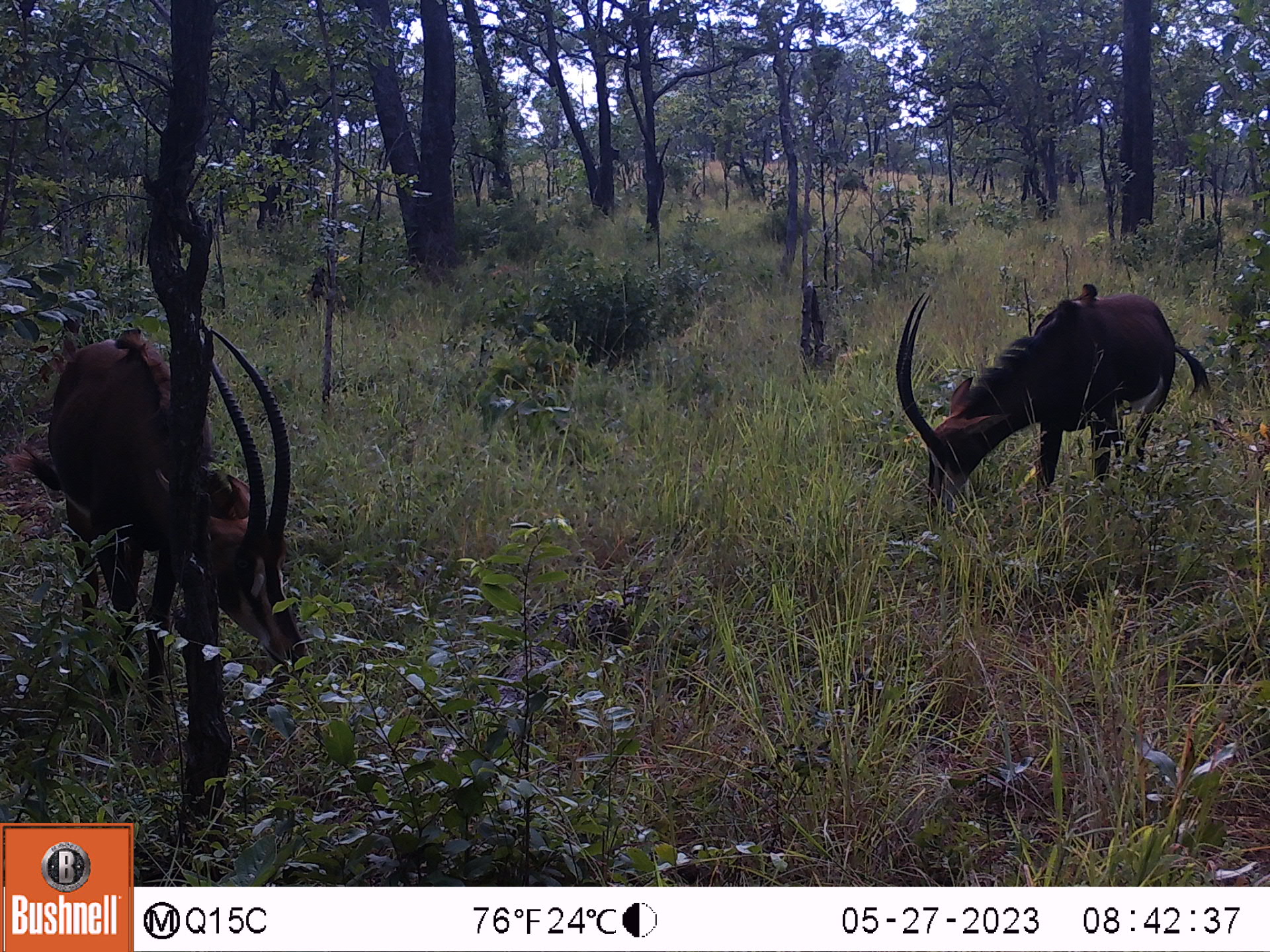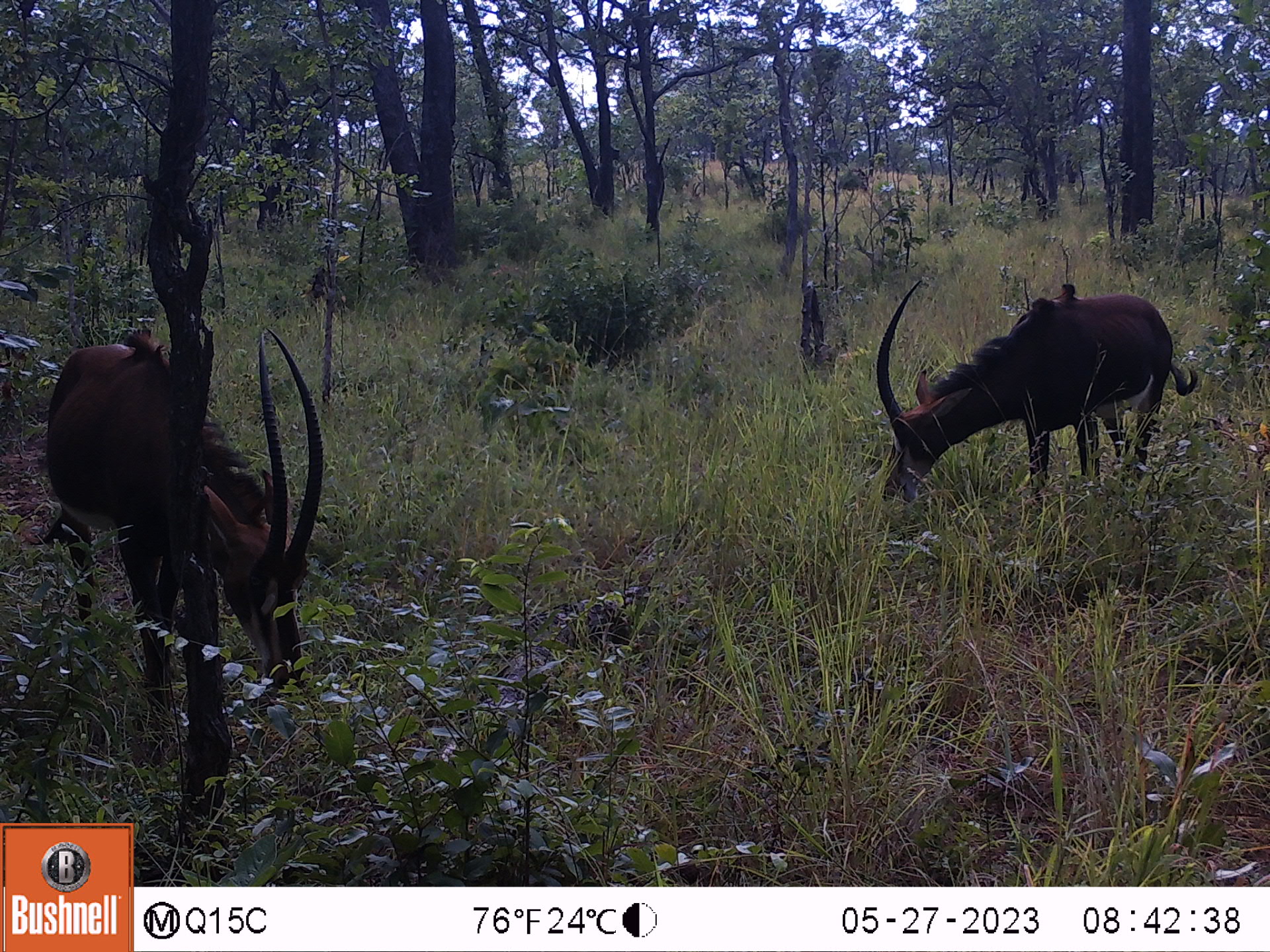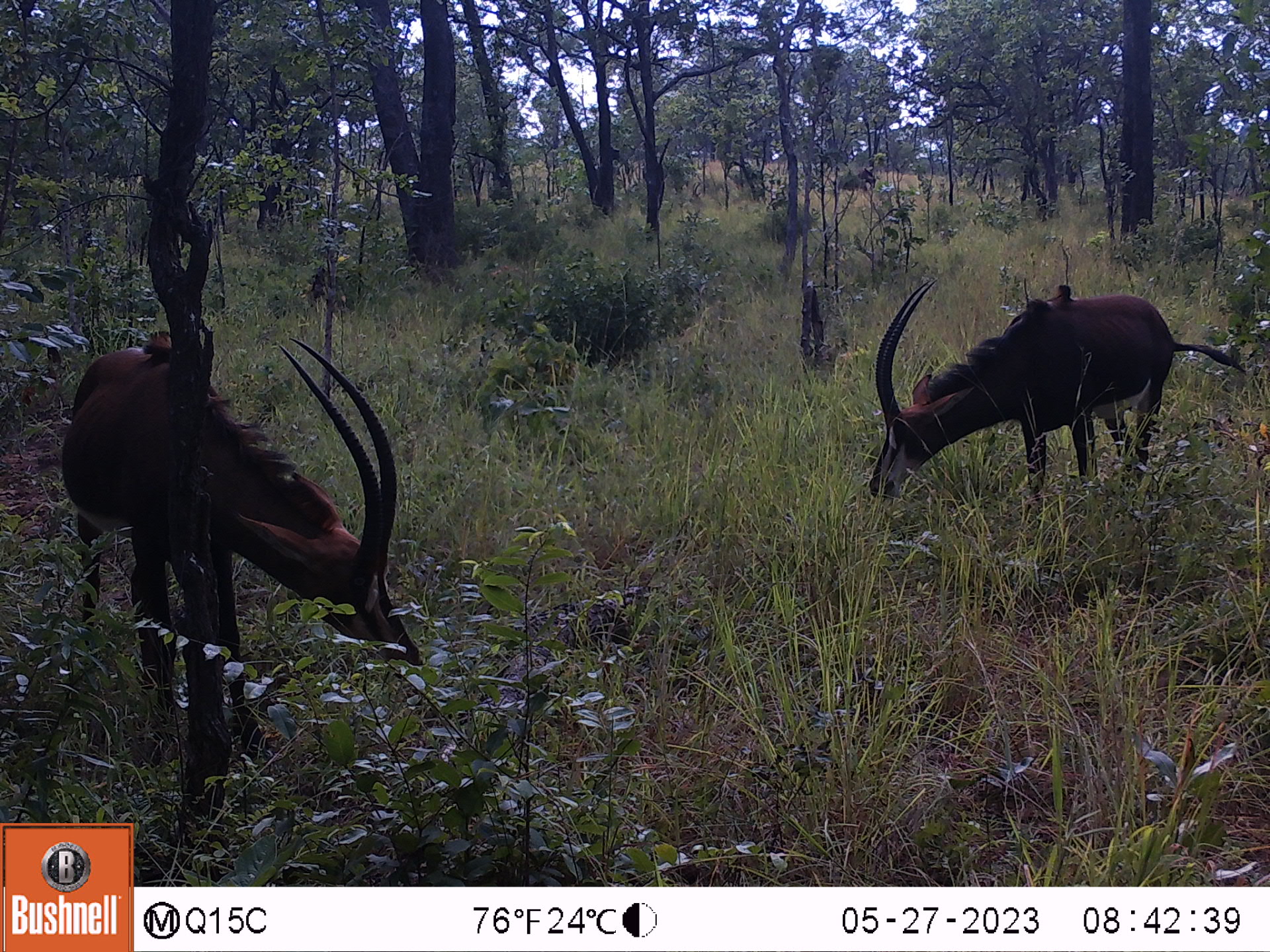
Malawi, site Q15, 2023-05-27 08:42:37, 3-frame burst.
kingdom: Animalia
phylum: Chordata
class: Mammalia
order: Artiodactyla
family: Bovidae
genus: Hippotragus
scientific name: Hippotragus niger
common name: sable antelope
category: sable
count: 4